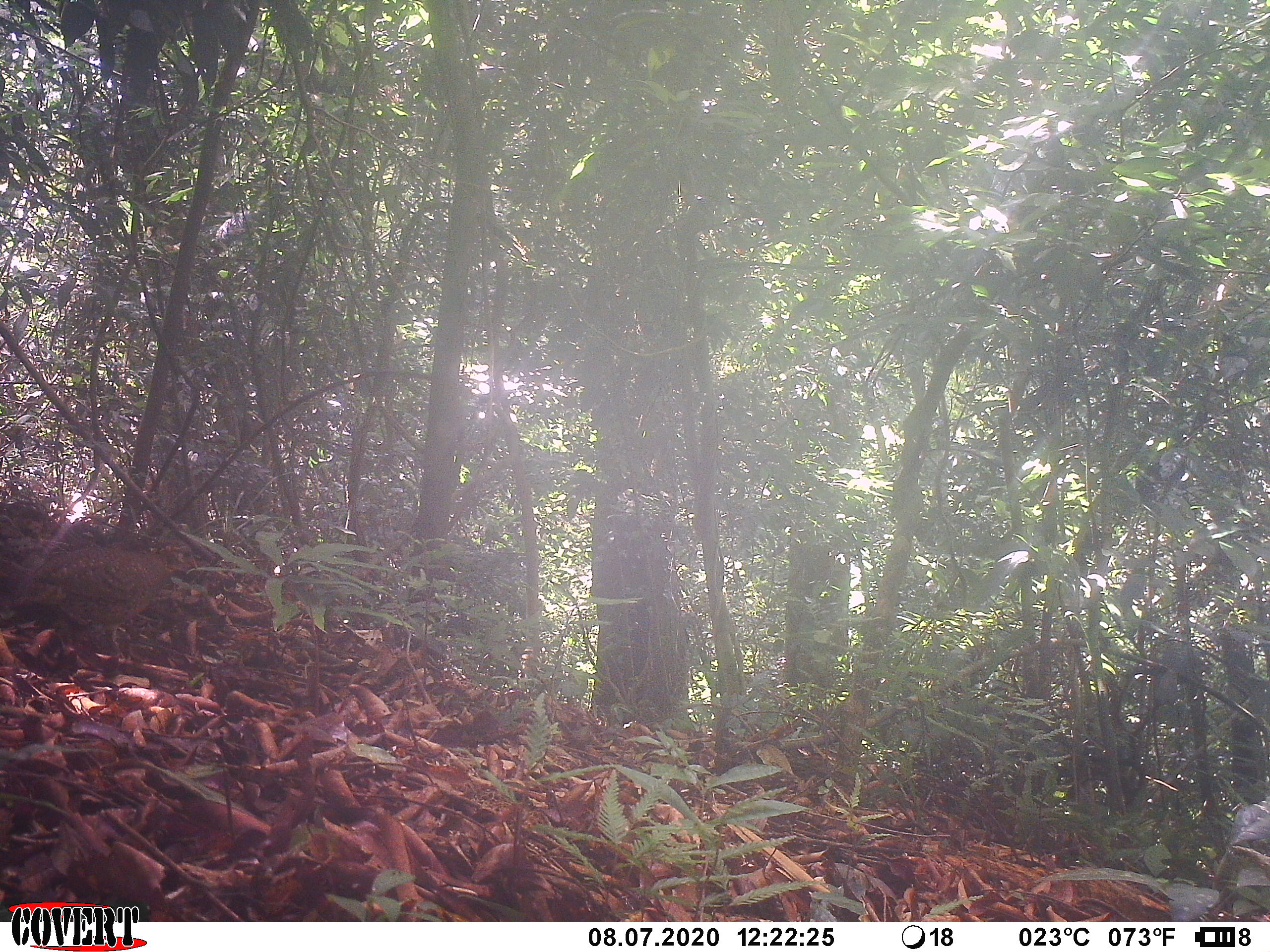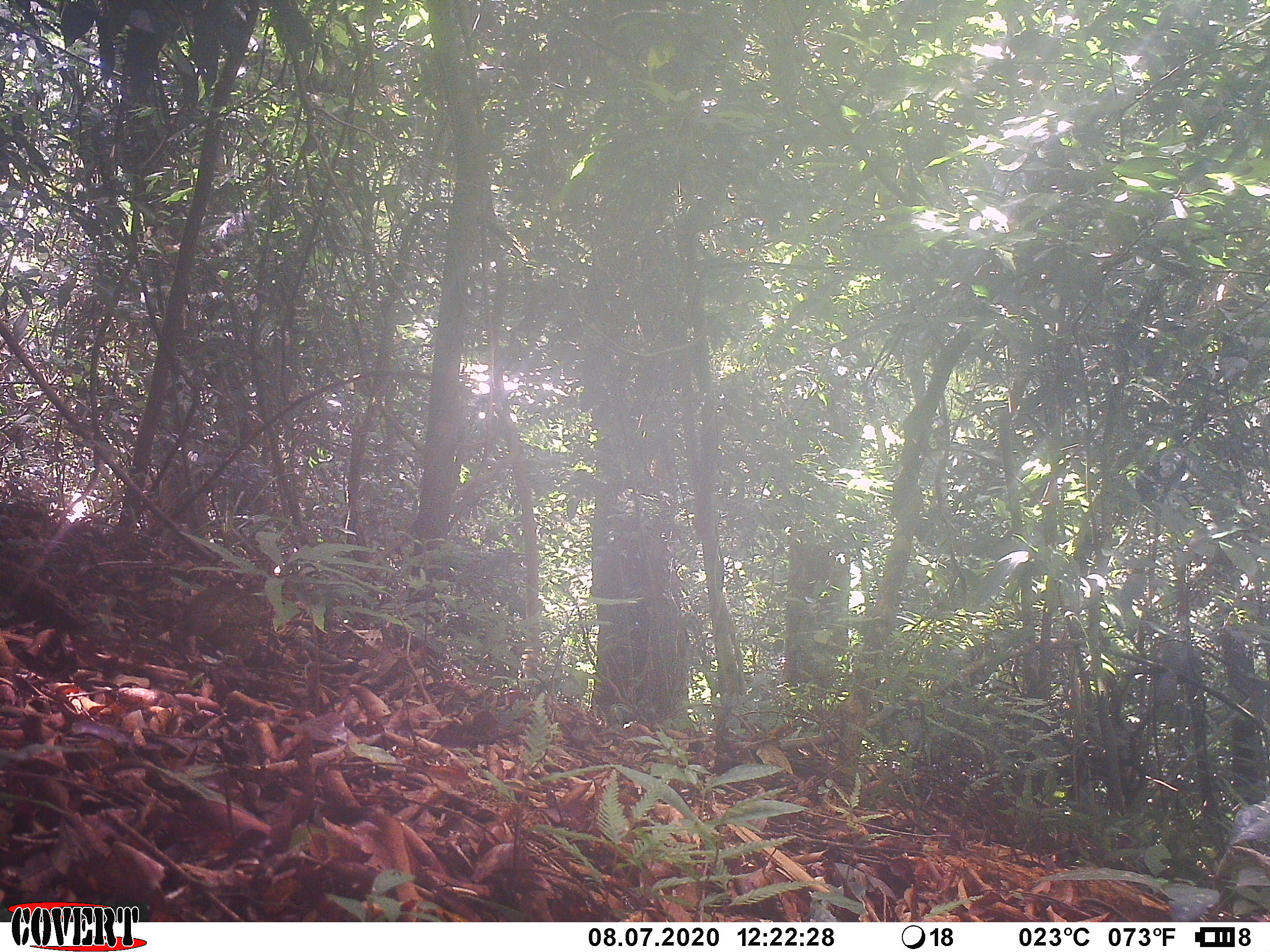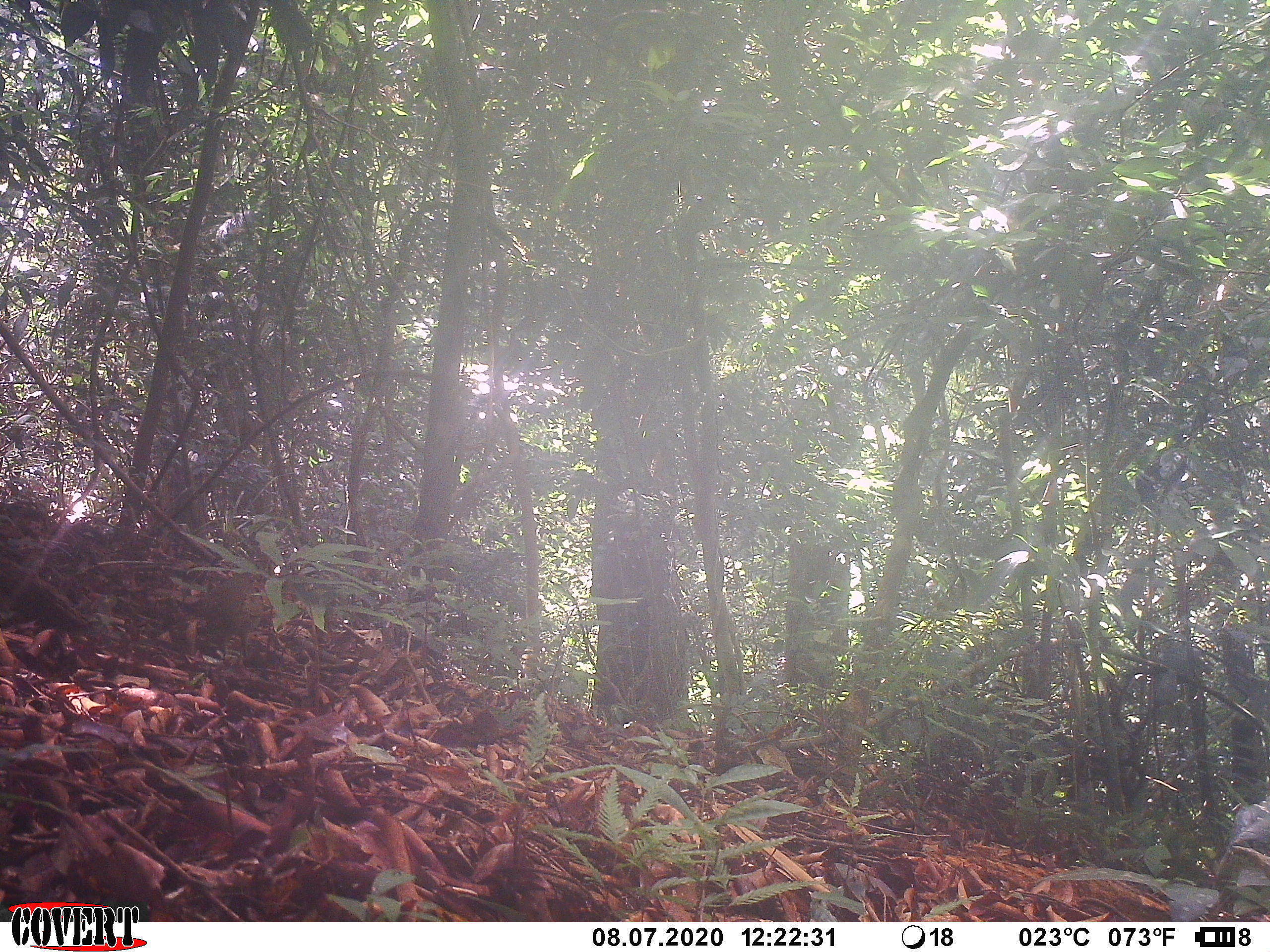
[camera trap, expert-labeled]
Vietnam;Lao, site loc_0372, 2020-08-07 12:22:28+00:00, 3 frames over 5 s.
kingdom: Animalia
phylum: Chordata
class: Aves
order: Galliformes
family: Phasianidae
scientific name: Phasianidae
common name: partridge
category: unidentified partridge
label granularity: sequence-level